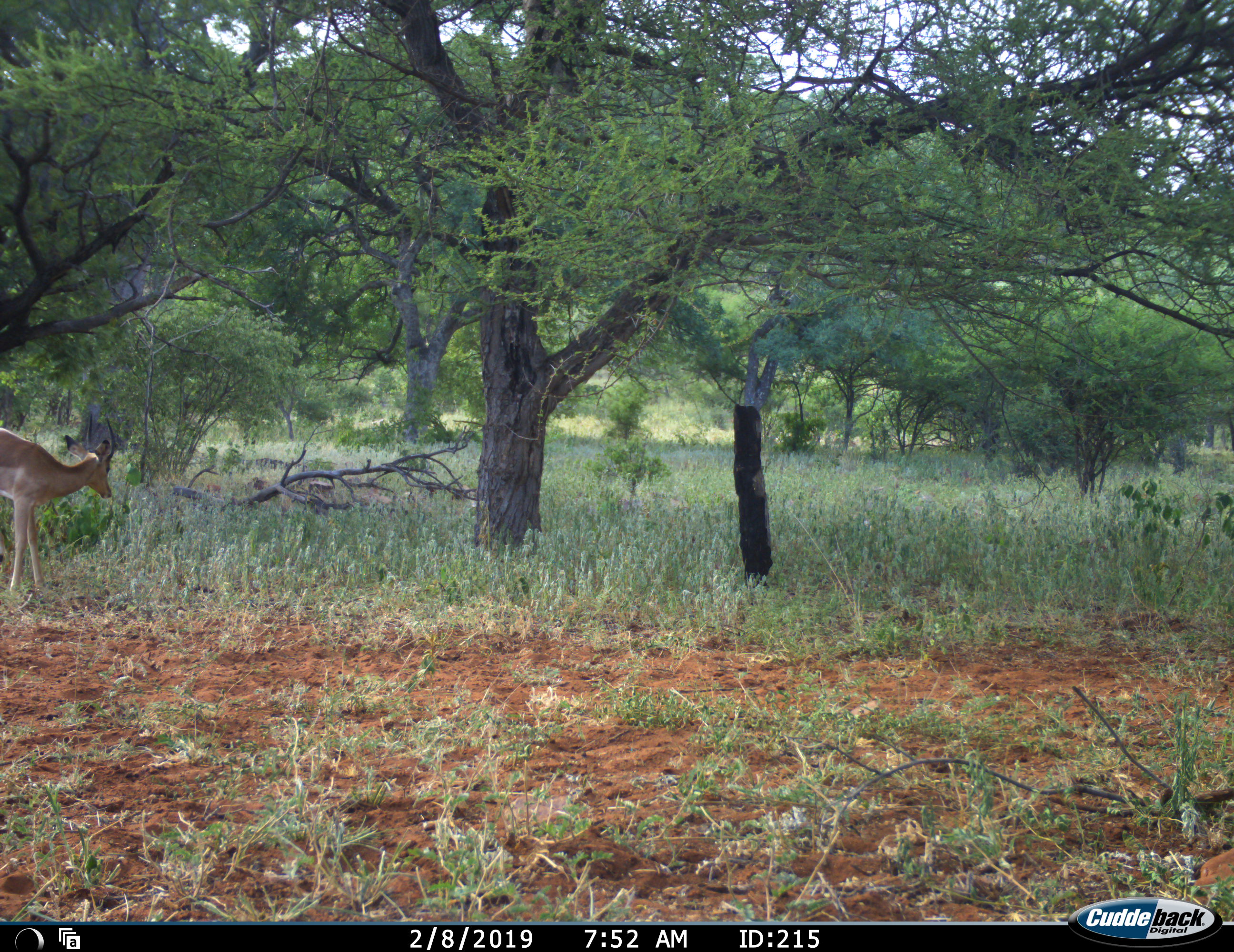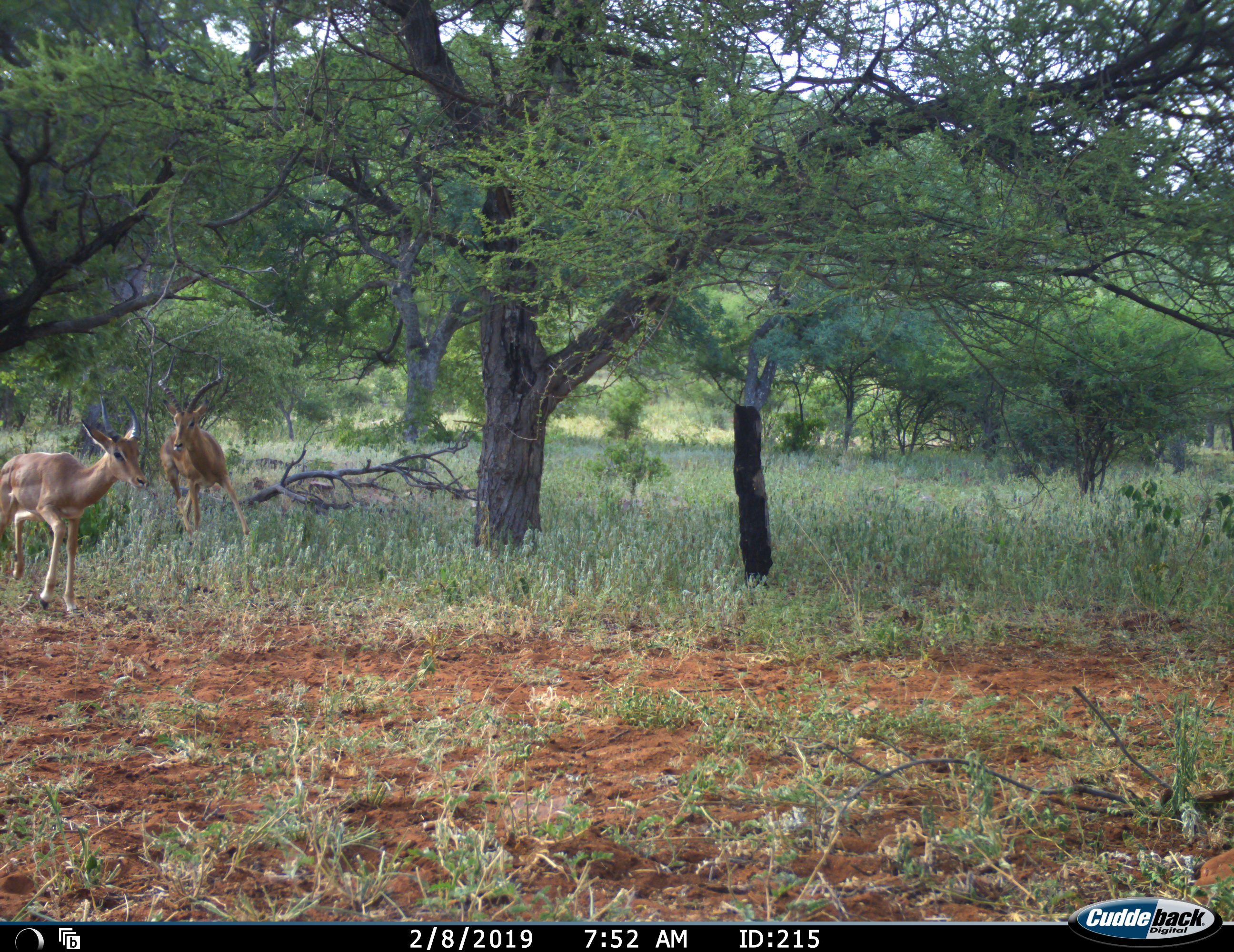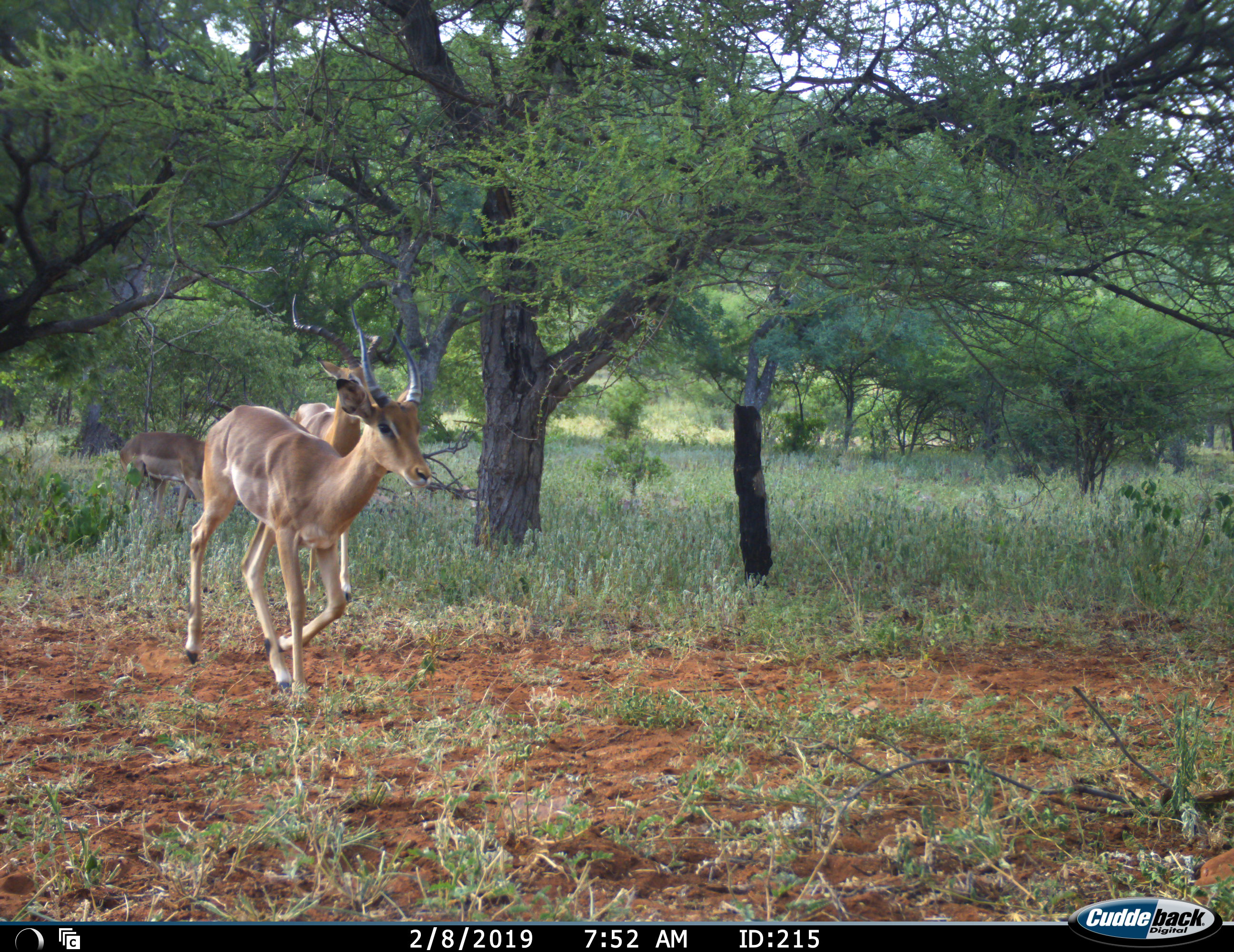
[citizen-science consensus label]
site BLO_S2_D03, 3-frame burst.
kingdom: Animalia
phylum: Chordata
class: Mammalia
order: Artiodactyla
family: Bovidae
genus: Aepyceros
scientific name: Aepyceros melampus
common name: impala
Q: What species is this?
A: Impala (Aepyceros melampus).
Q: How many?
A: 3.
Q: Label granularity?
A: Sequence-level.